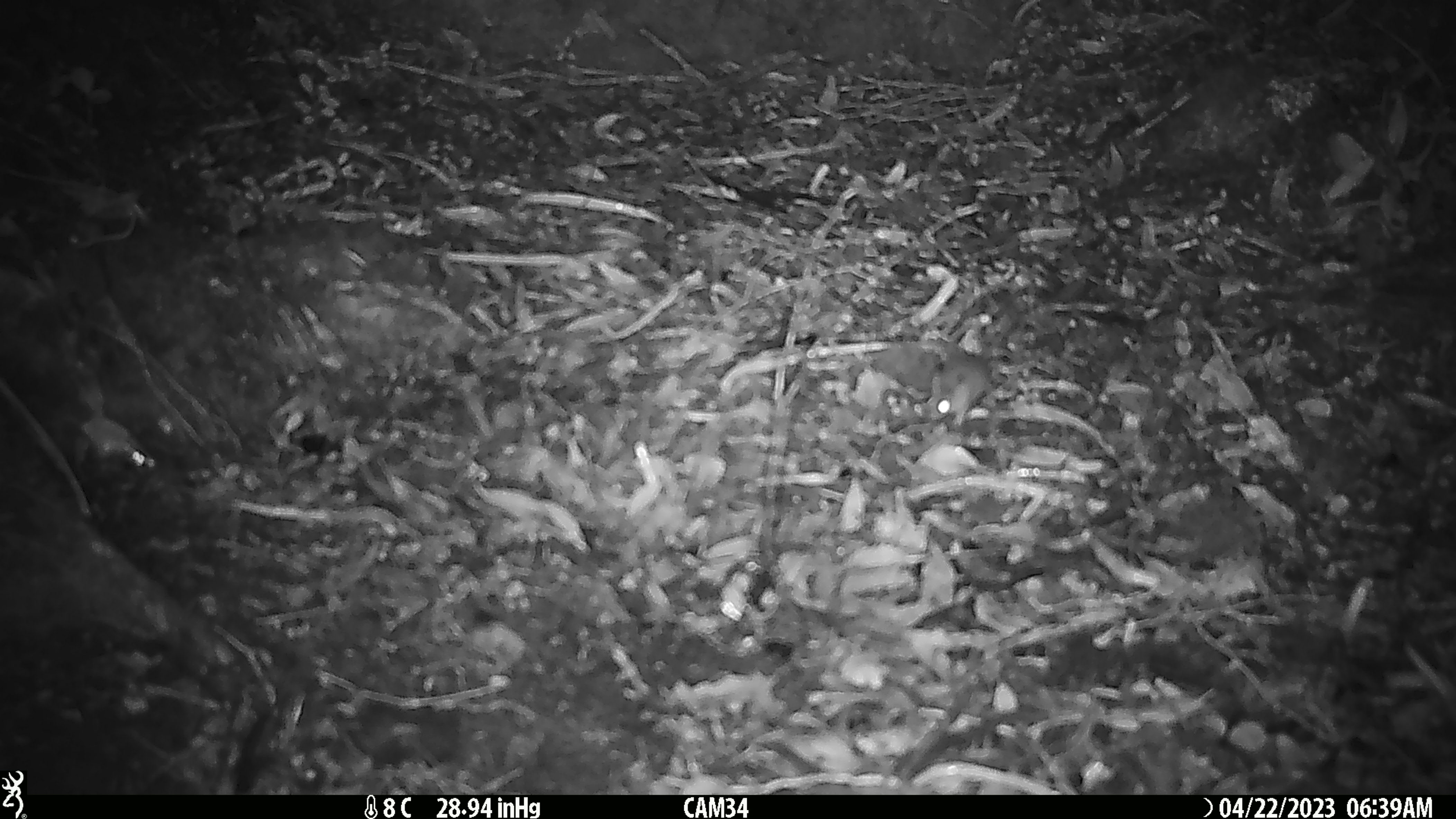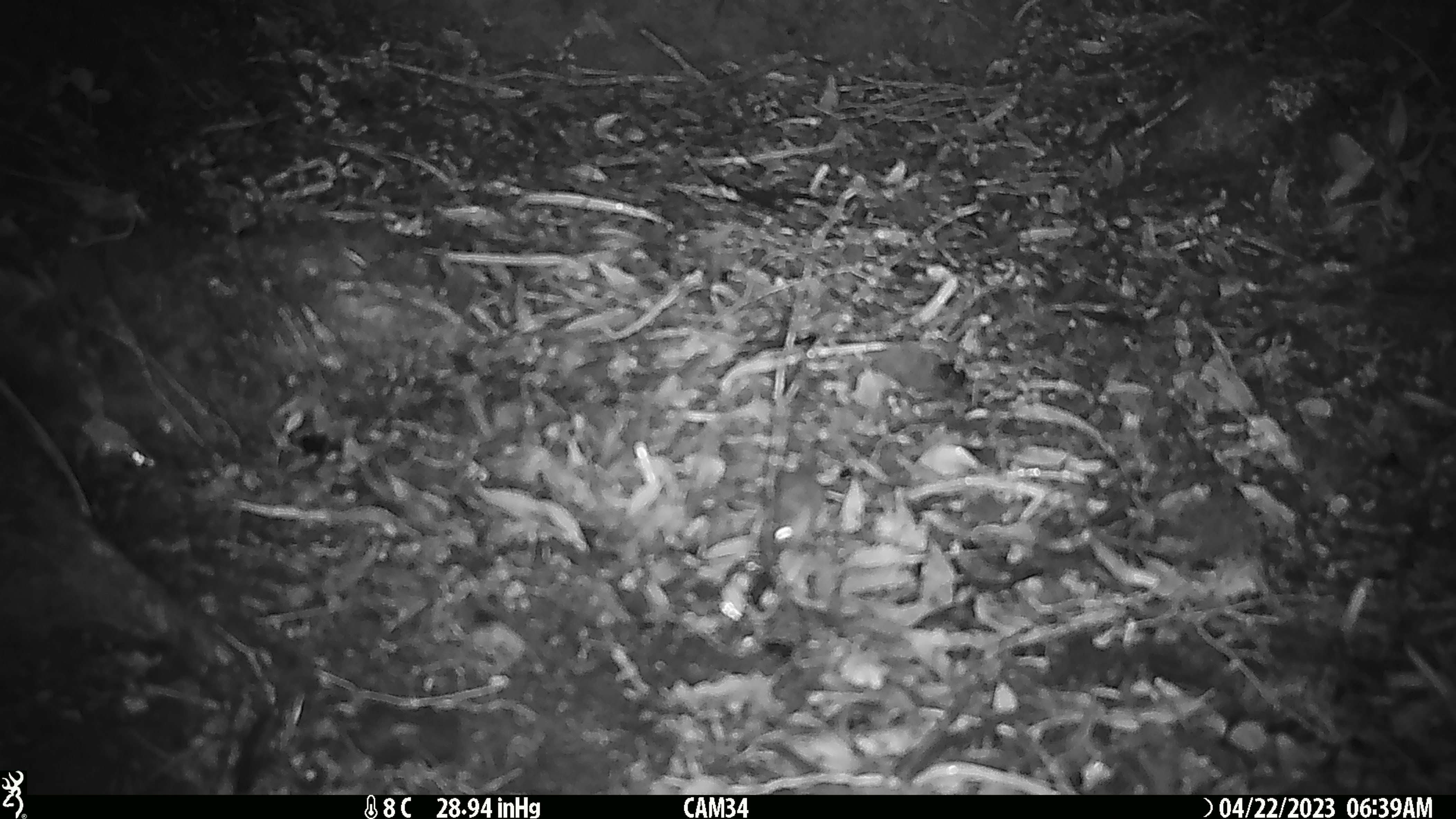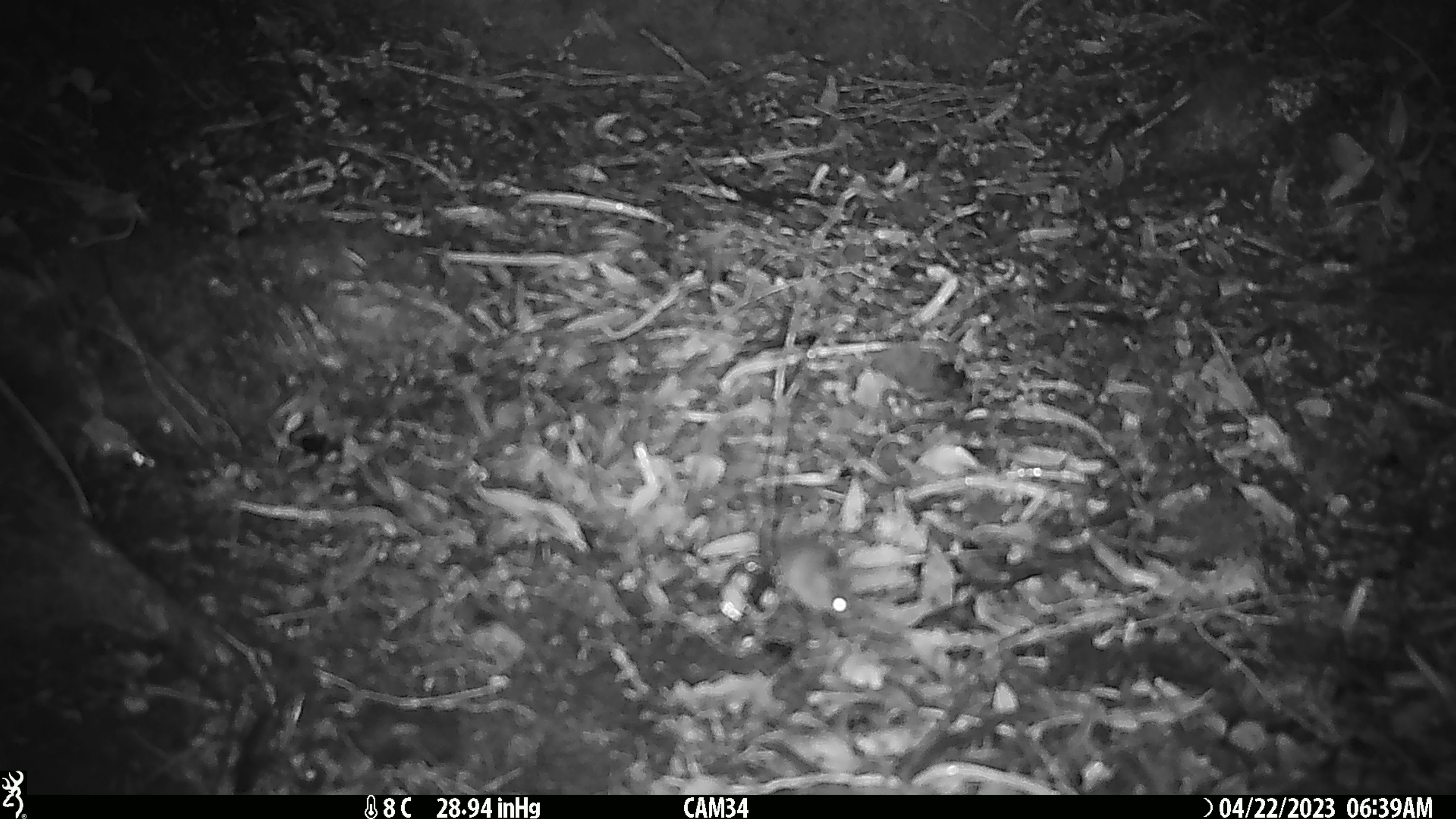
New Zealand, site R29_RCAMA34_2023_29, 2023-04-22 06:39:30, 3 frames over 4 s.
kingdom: Animalia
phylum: Chordata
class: Mammalia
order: Rodentia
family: Muridae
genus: Mus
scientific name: Mus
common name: mouse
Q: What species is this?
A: Mouse (Mus).